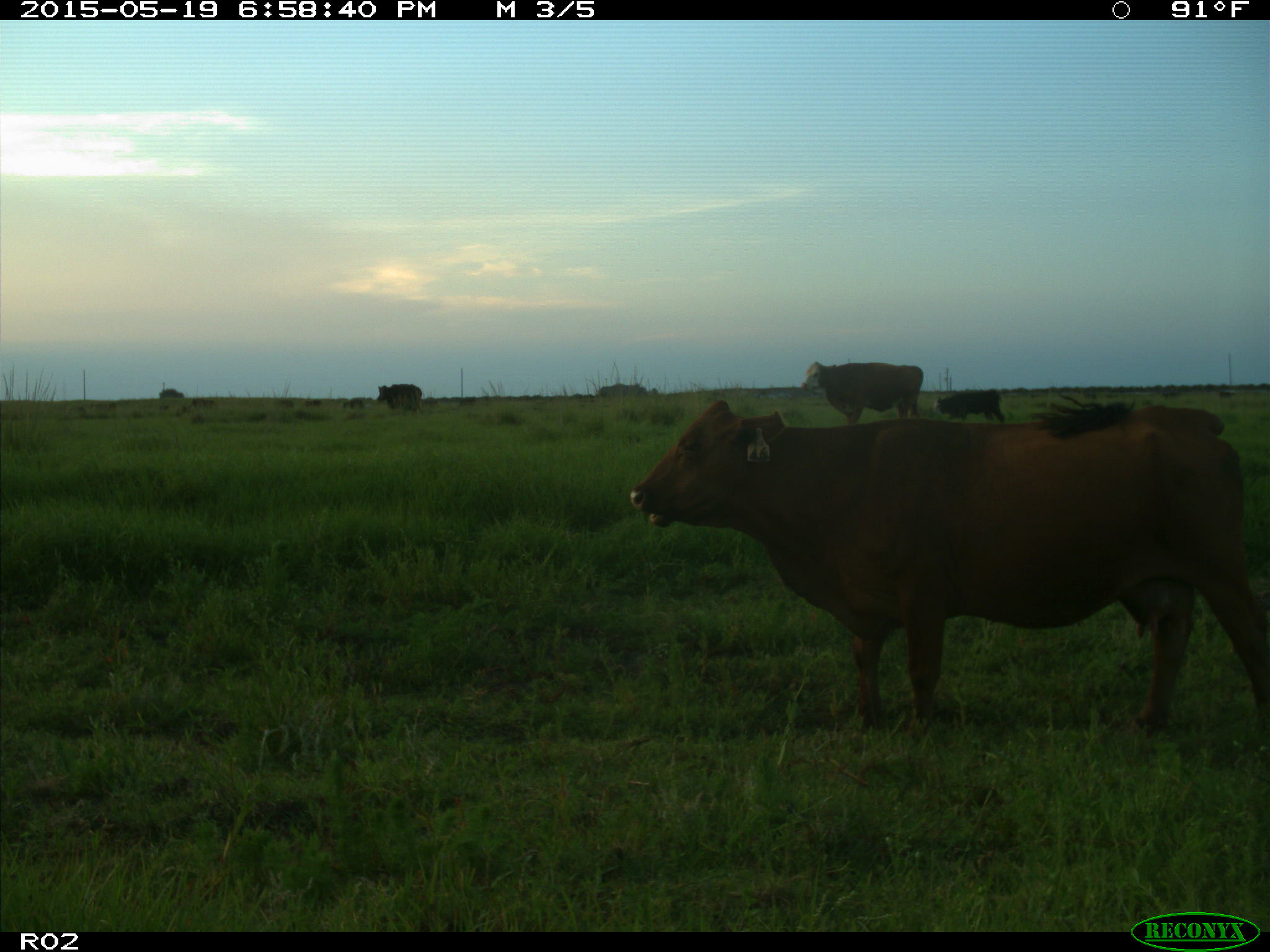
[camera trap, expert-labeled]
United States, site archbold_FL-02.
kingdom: Animalia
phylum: Chordata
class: Mammalia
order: Artiodactyla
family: Bovidae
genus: Bos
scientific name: Bos taurus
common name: domestic cow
Bos taurus (domestic cow).